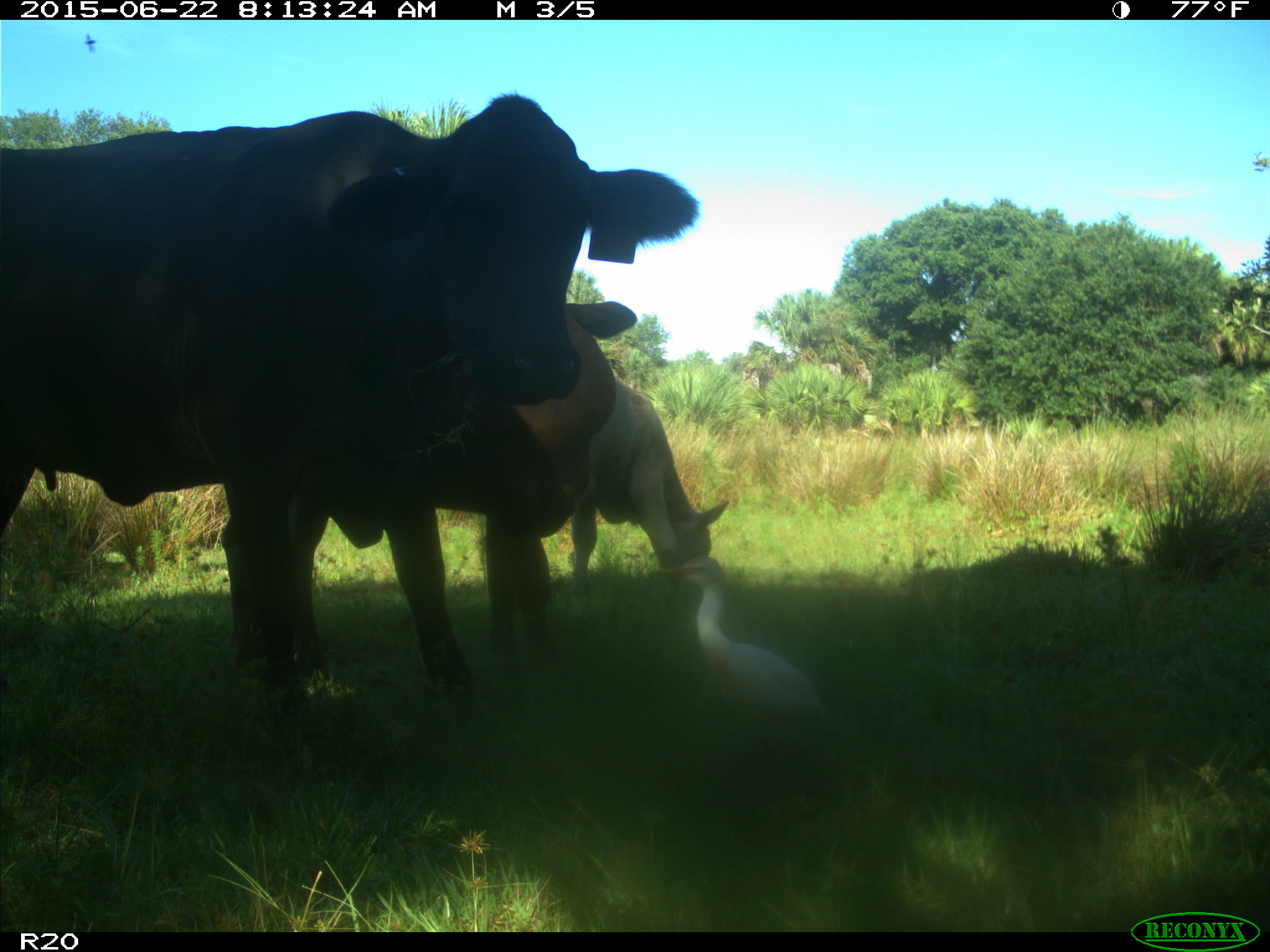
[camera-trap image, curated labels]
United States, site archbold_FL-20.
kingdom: Animalia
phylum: Chordata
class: Mammalia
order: Artiodactyla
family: Bovidae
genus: Bos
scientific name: Bos taurus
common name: domestic cow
Bos taurus (domestic cow).